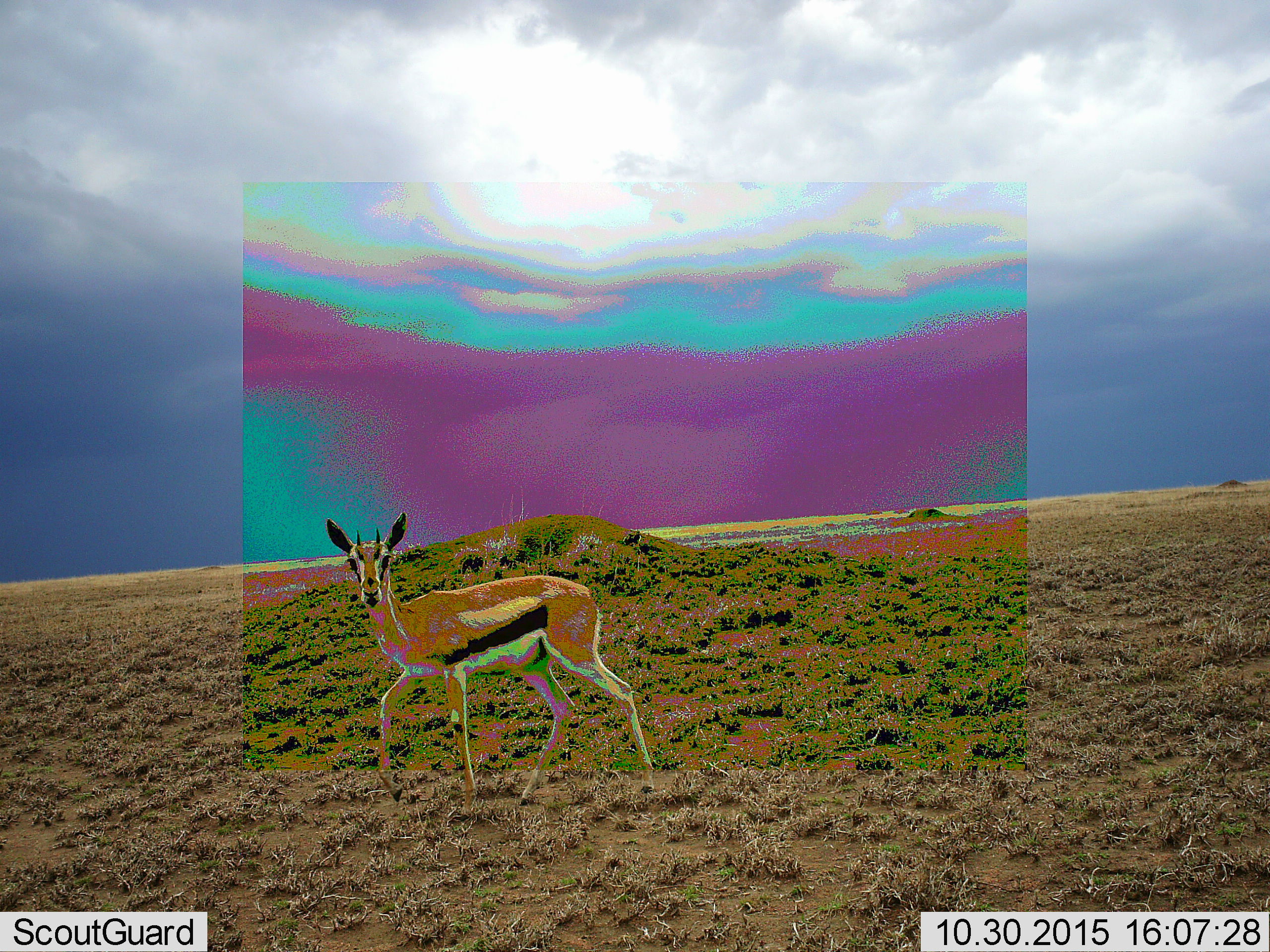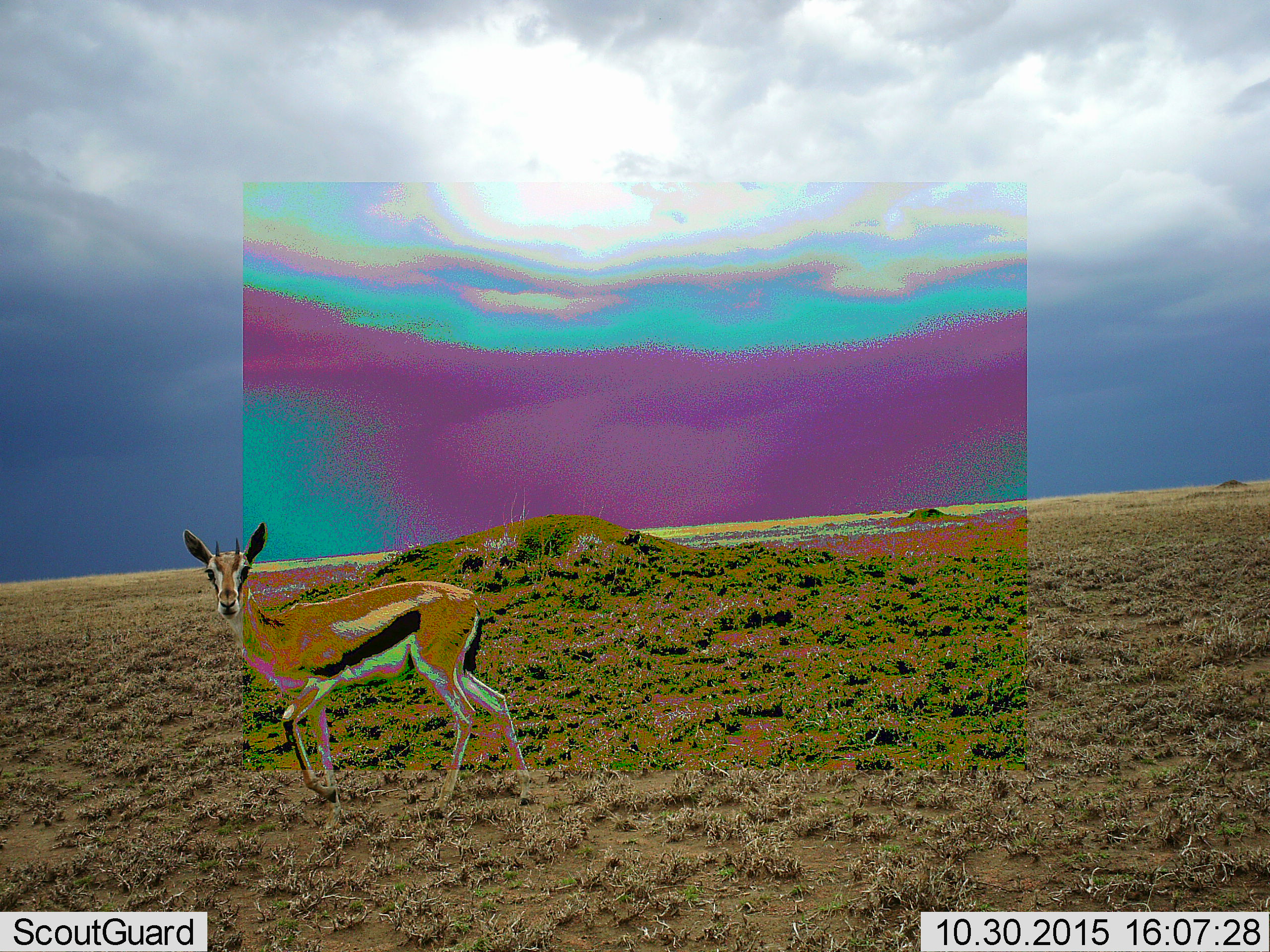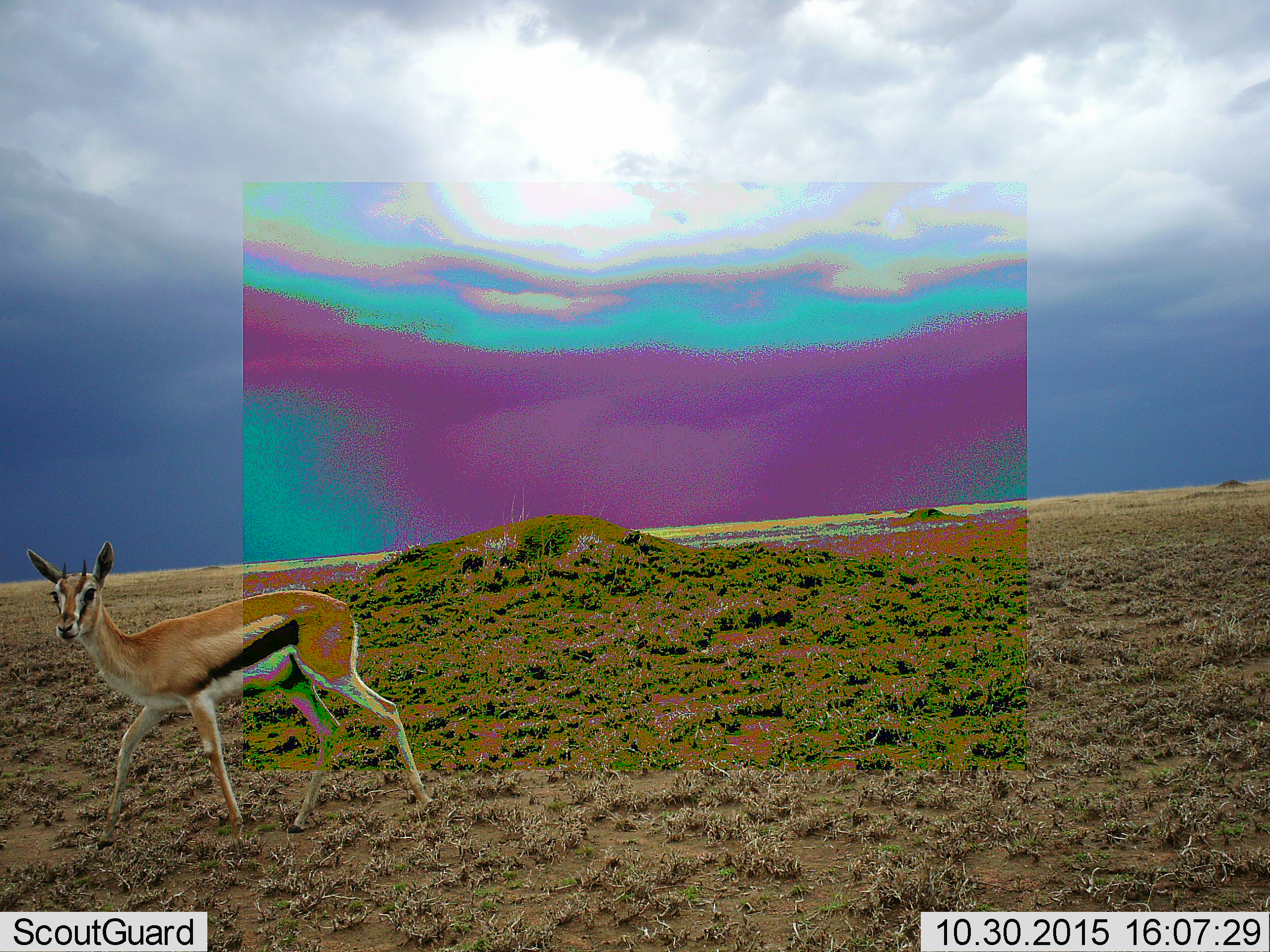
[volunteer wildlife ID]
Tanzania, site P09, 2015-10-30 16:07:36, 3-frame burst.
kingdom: Animalia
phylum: Chordata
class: Mammalia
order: Artiodactyla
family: Bovidae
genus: Eudorcas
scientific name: Eudorcas thomsonii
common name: thomson's gazelle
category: gazellethomsons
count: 1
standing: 25%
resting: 0%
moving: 88%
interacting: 0%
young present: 0%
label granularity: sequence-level